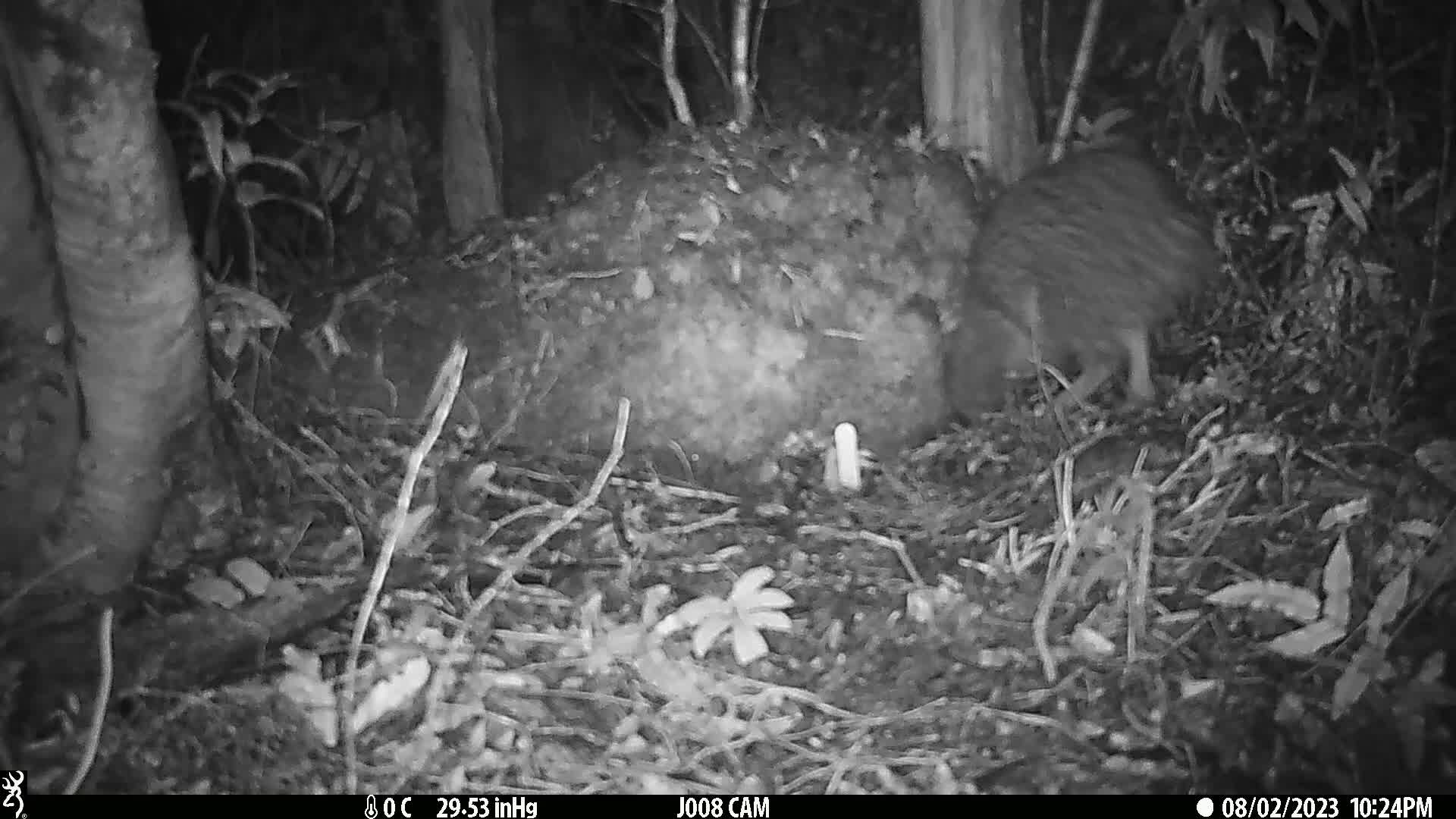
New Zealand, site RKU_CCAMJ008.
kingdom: Animalia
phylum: Chordata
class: Aves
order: Apterygiformes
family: Apterygidae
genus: Apteryx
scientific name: Apteryx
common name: kiwi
Kiwi (Apteryx).